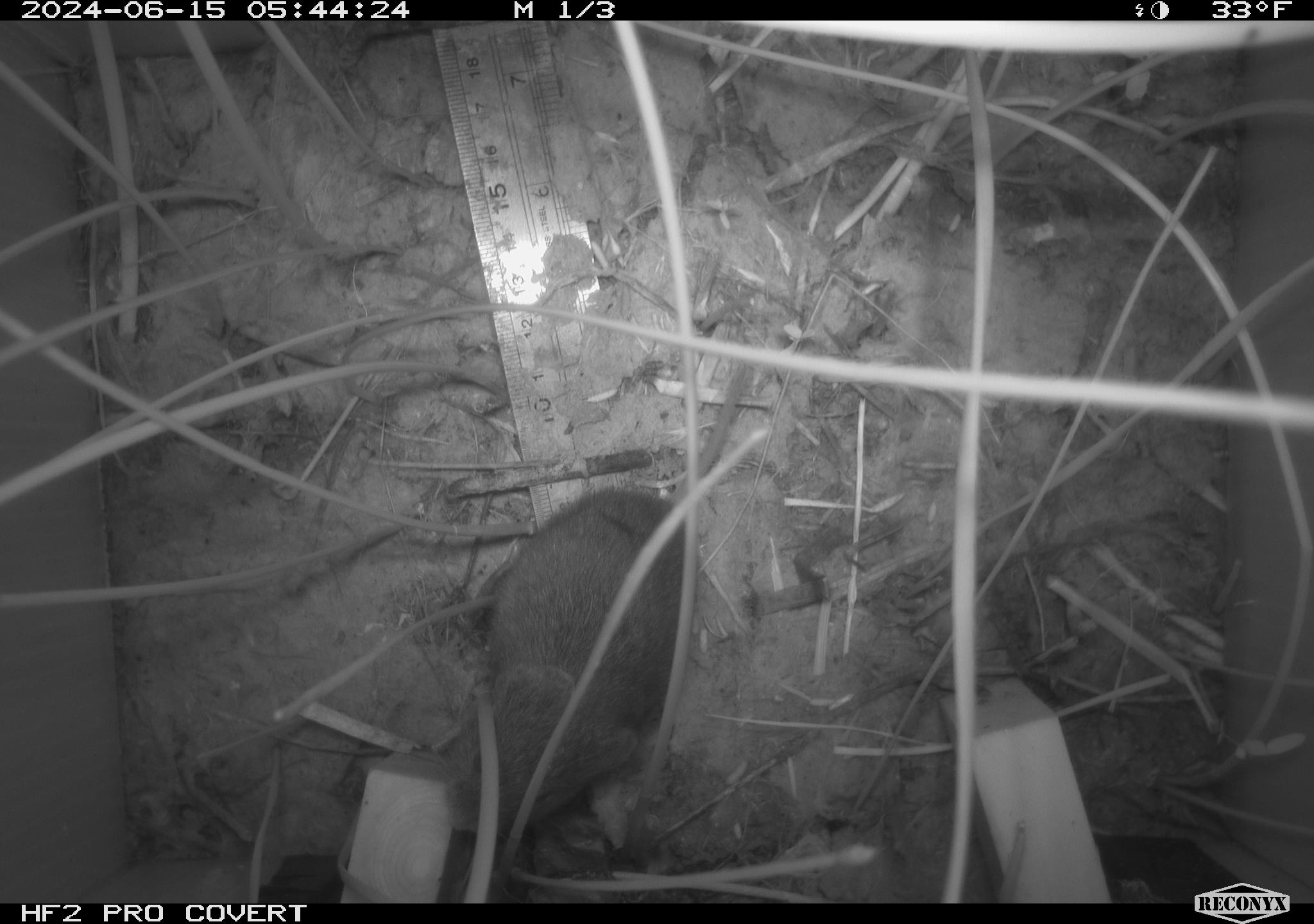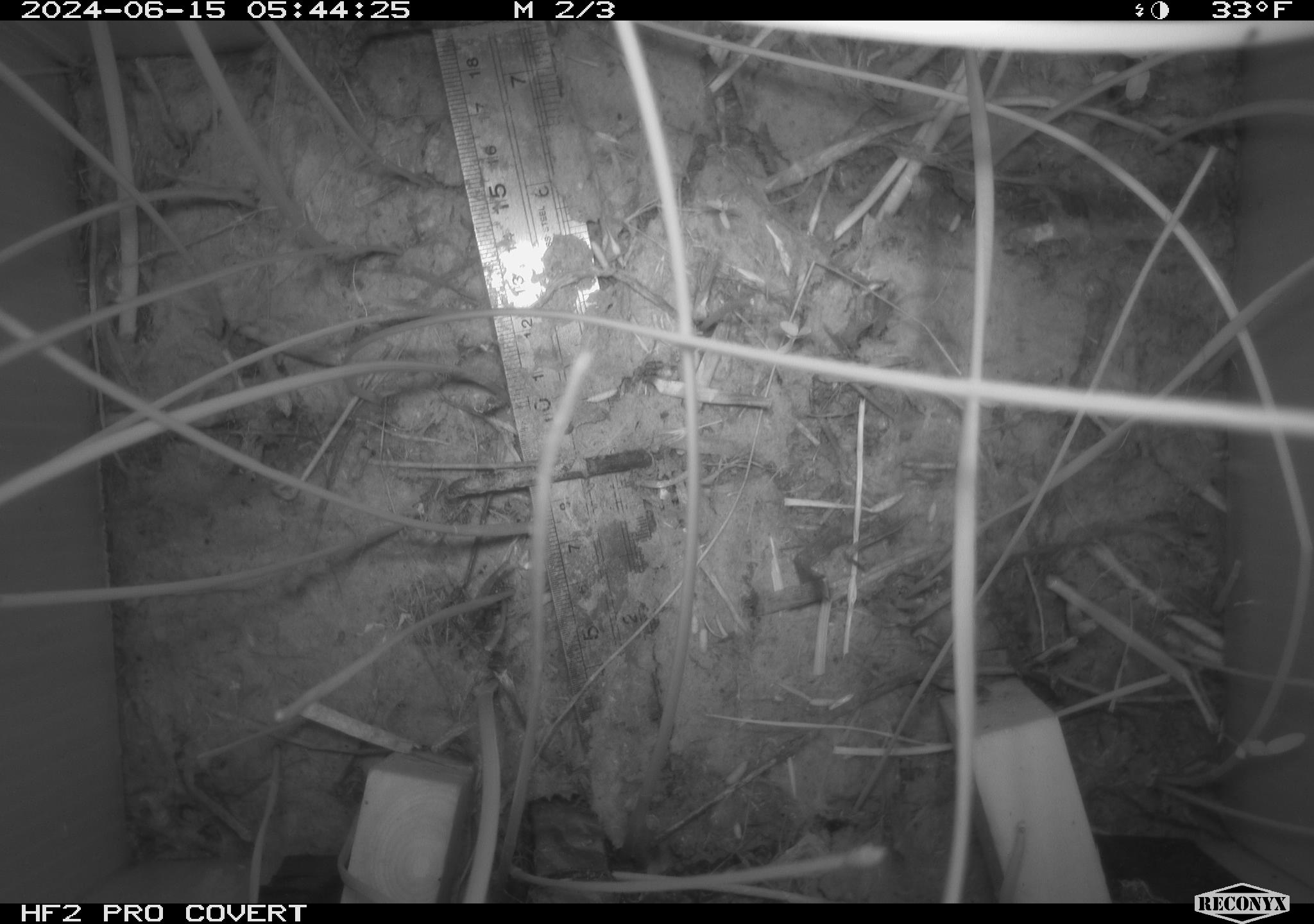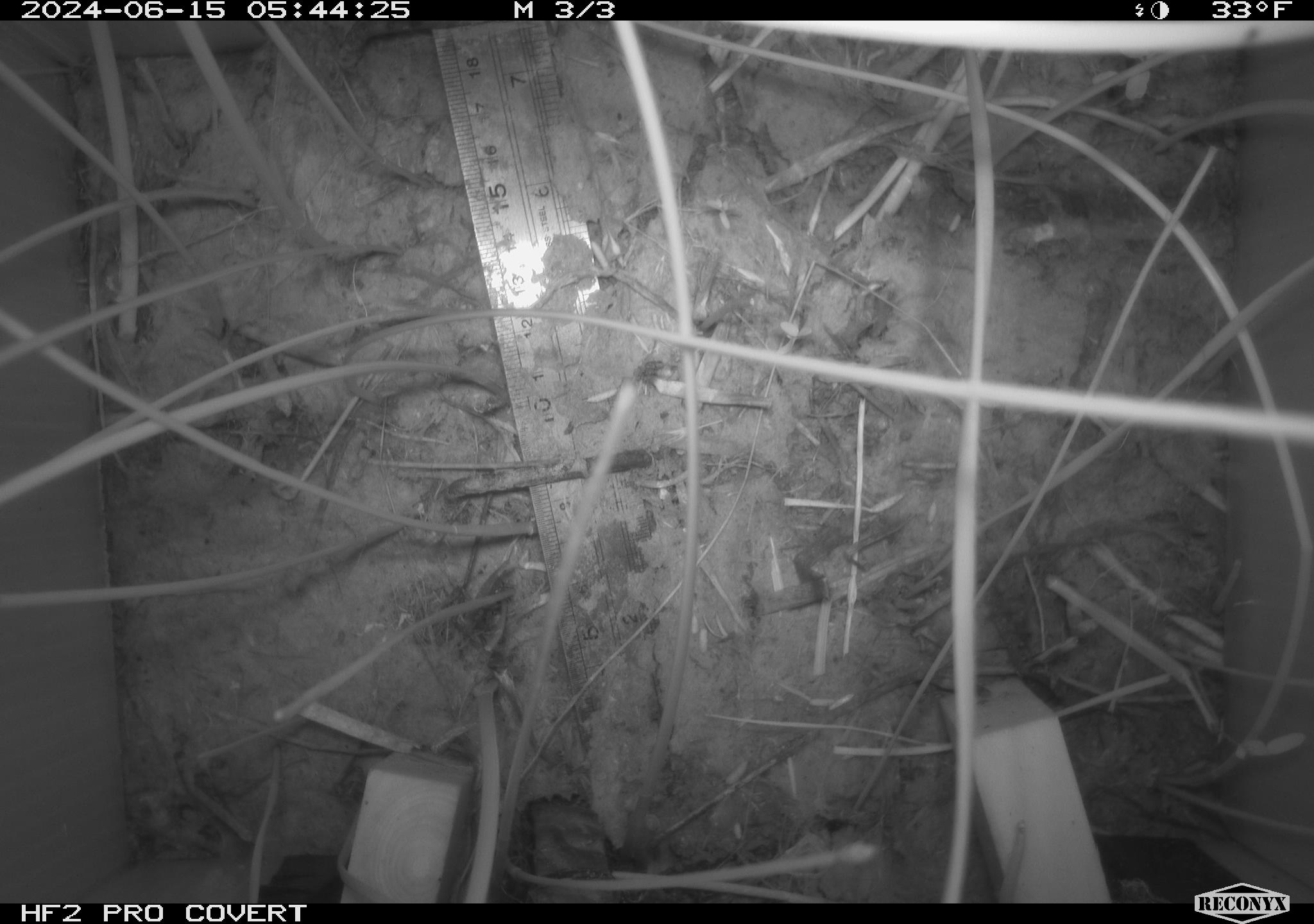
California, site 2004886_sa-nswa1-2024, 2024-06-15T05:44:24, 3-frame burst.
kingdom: Animalia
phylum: Chordata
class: Mammalia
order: Rodentia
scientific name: Rodentia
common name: rodent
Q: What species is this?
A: Rodent (Rodentia).